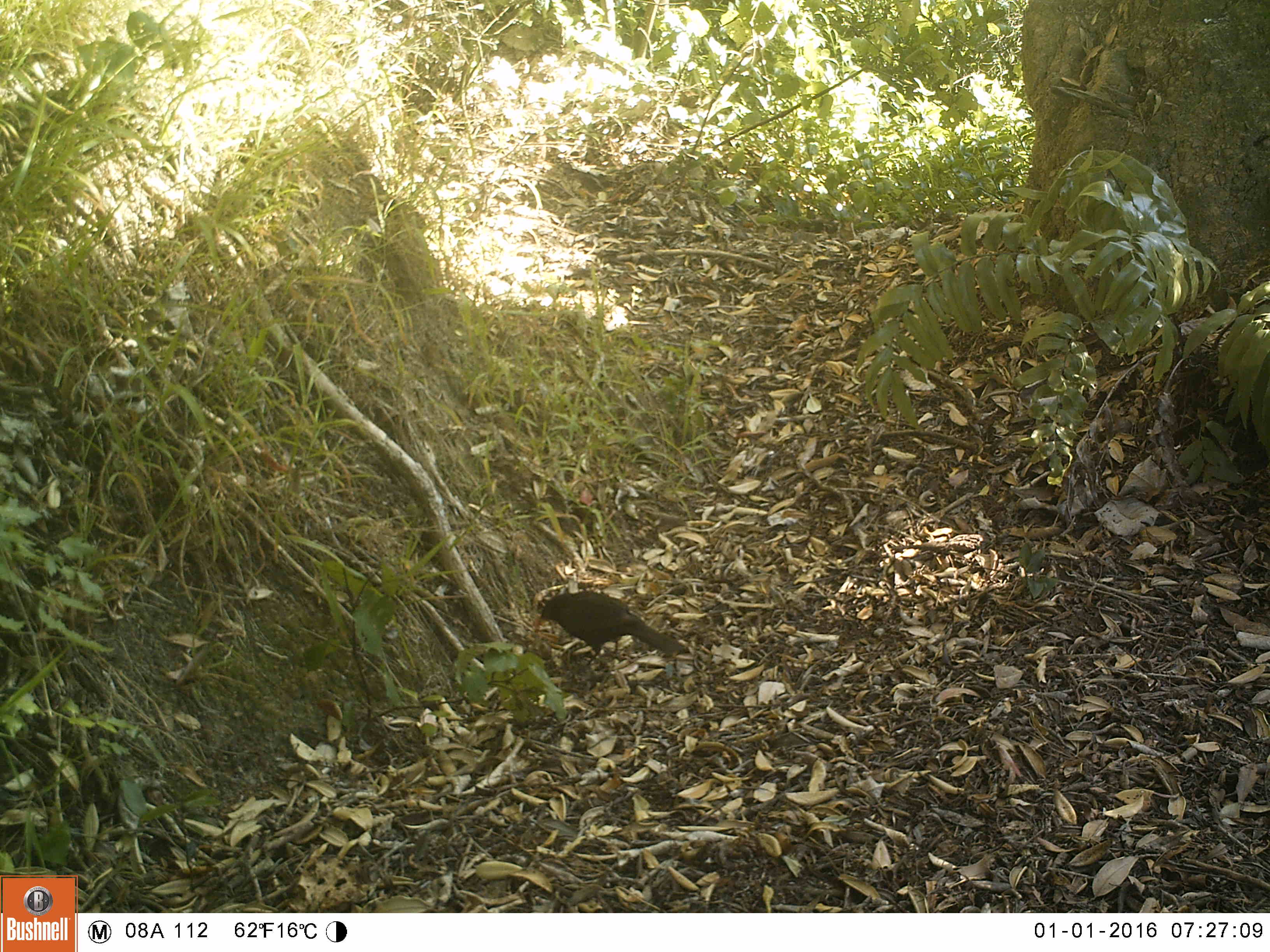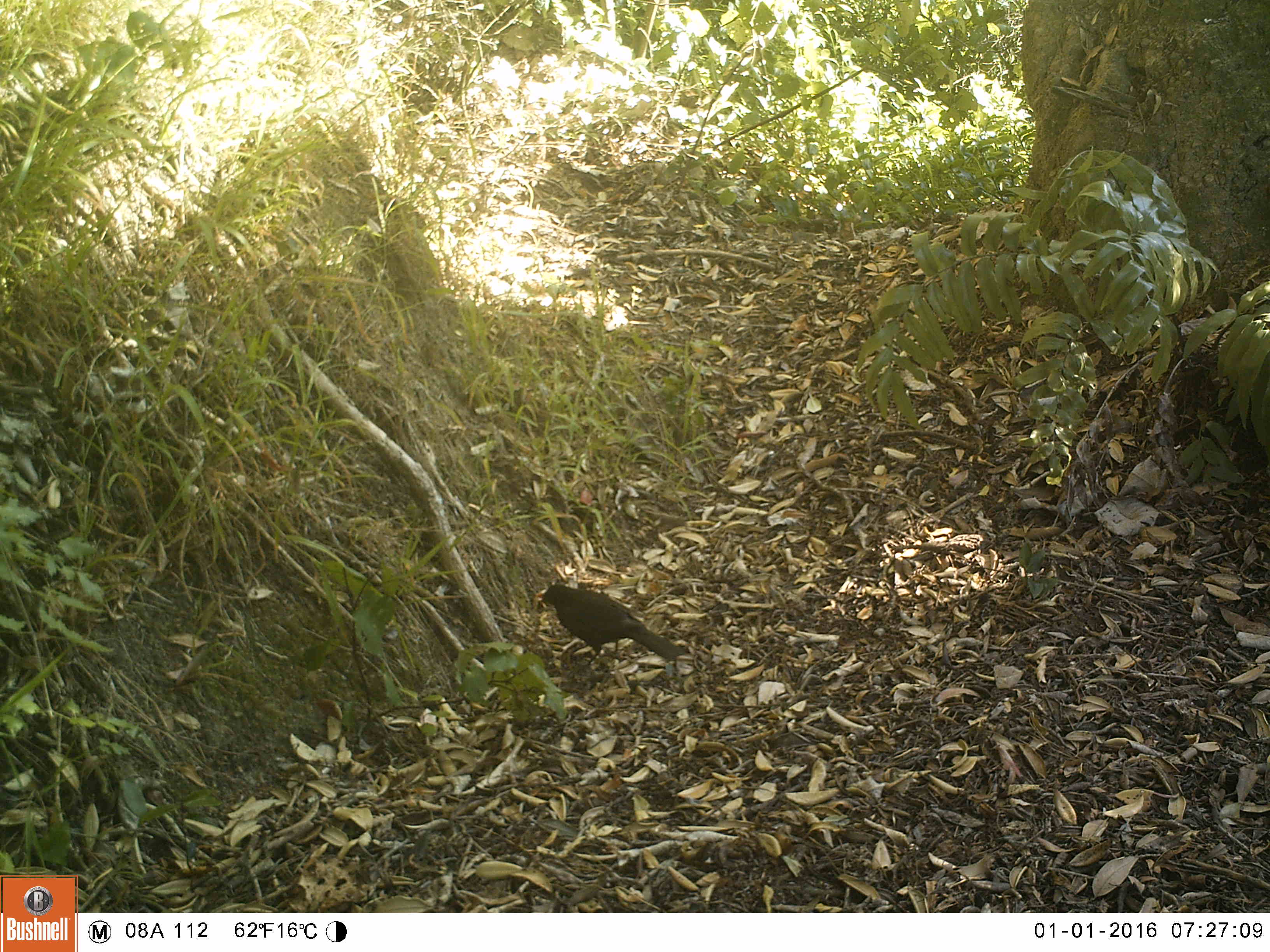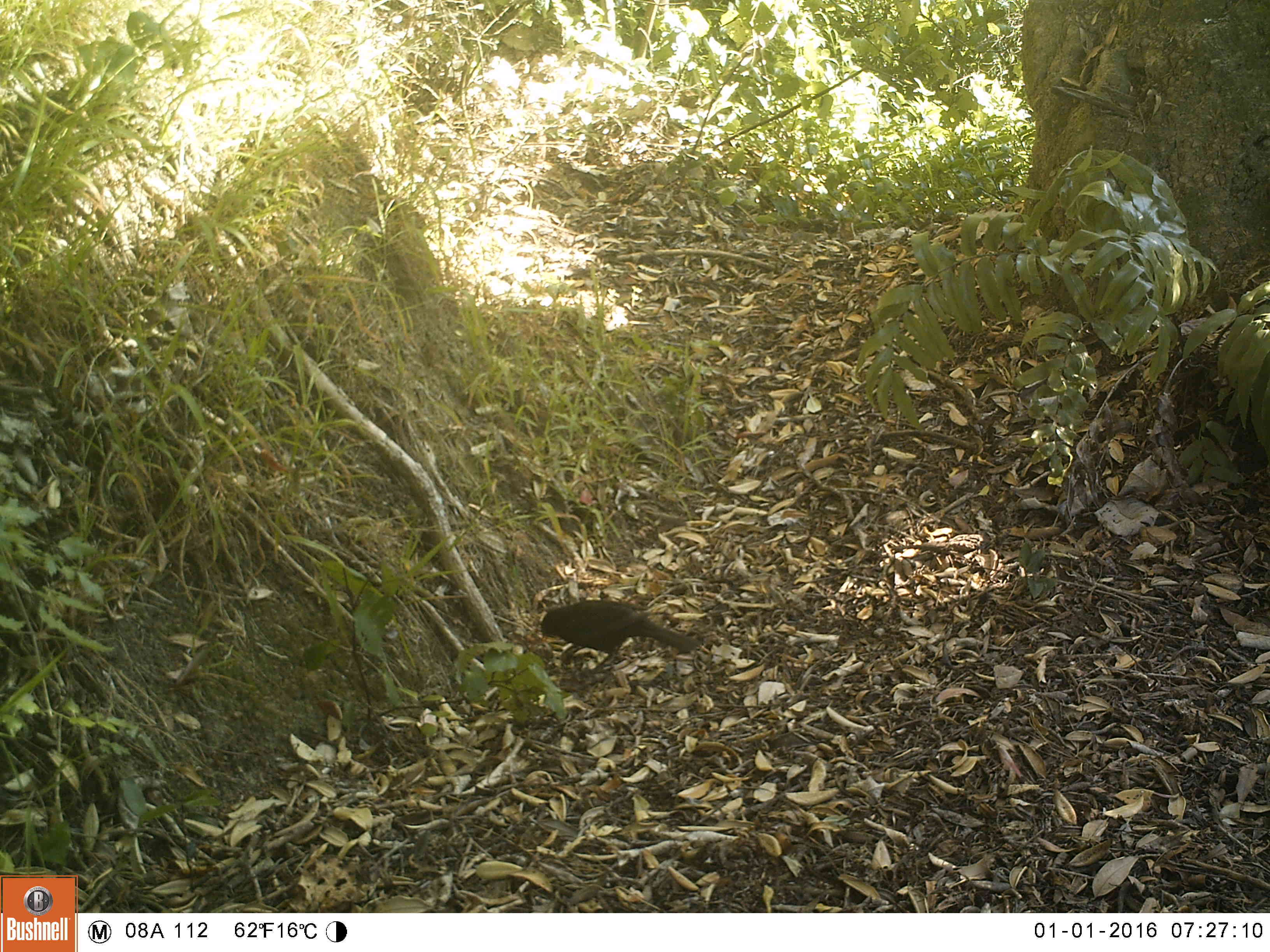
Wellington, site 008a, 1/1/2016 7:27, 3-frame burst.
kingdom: Animalia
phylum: Chordata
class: Aves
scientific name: Aves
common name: bird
Bird (Aves).